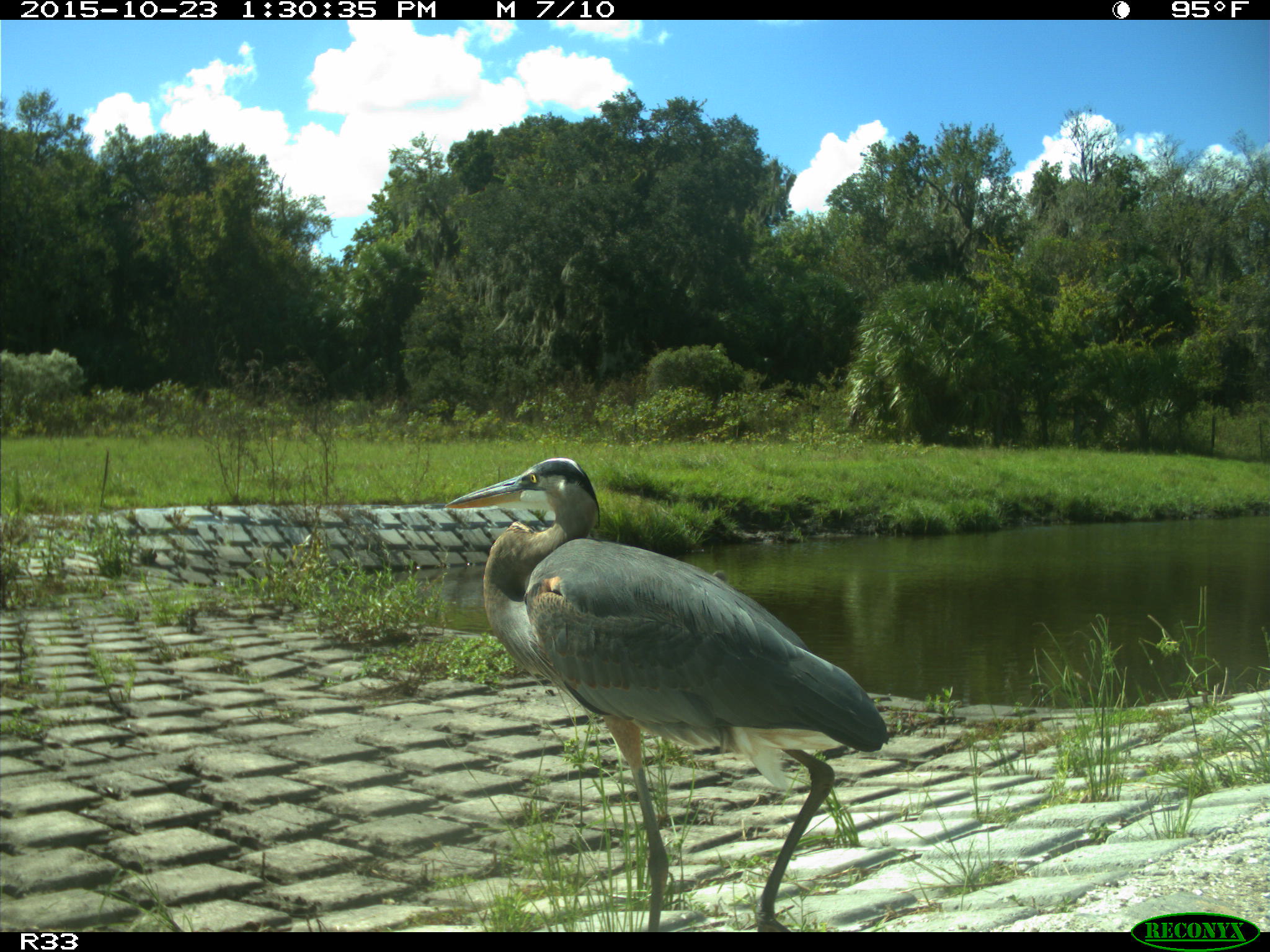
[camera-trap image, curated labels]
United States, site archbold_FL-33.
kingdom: Animalia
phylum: Chordata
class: Aves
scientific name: Aves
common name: birds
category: unidentified bird